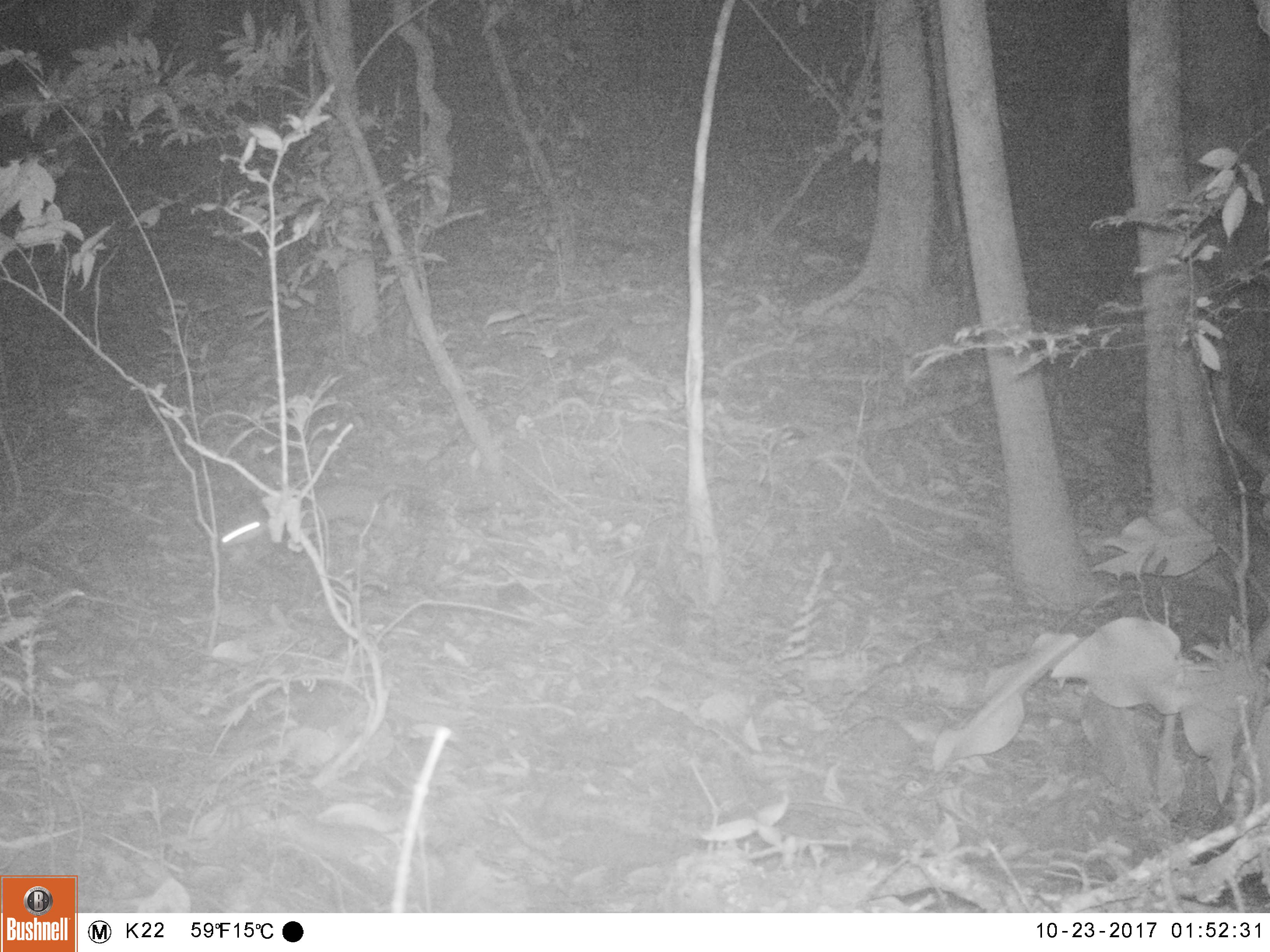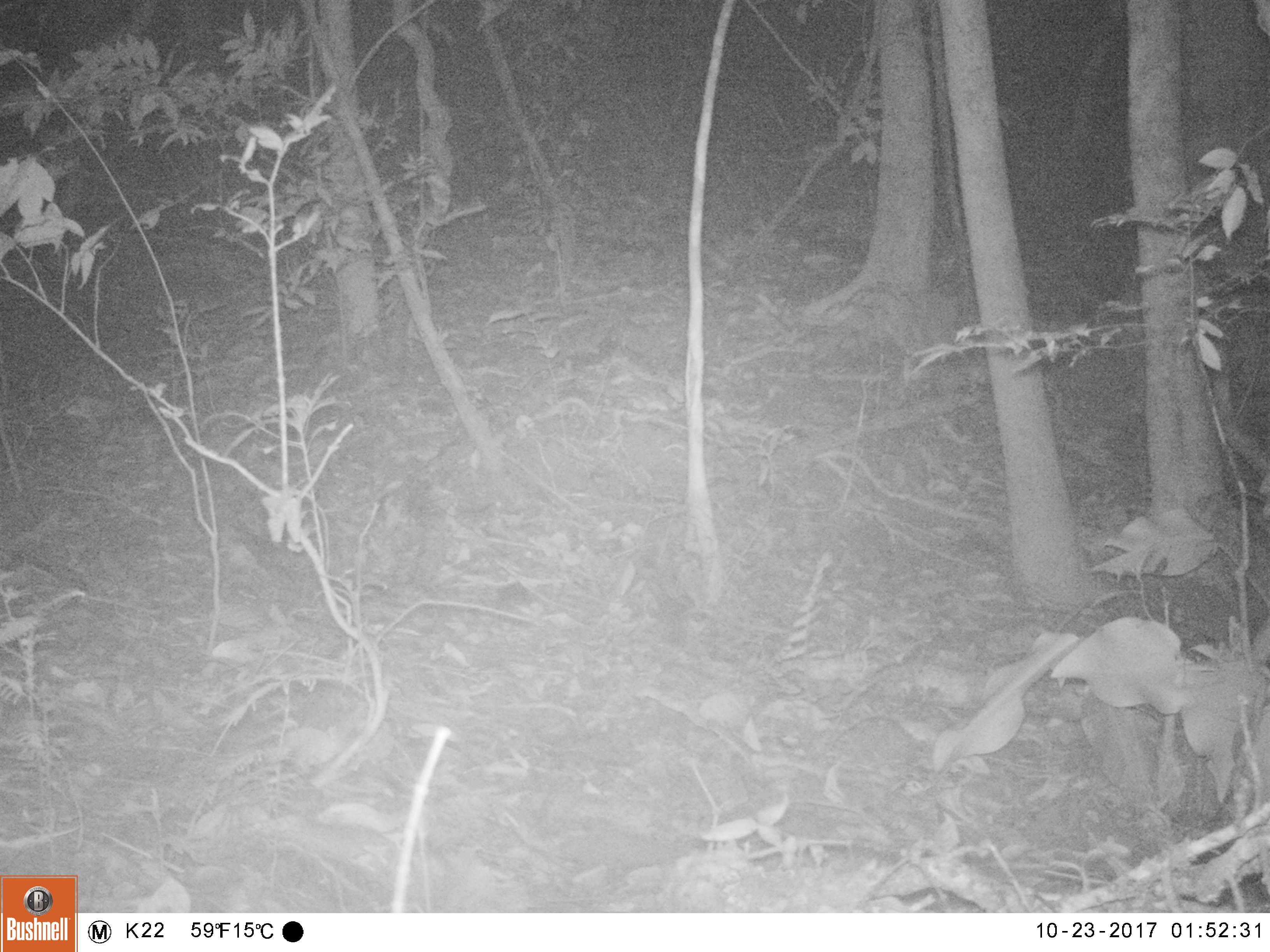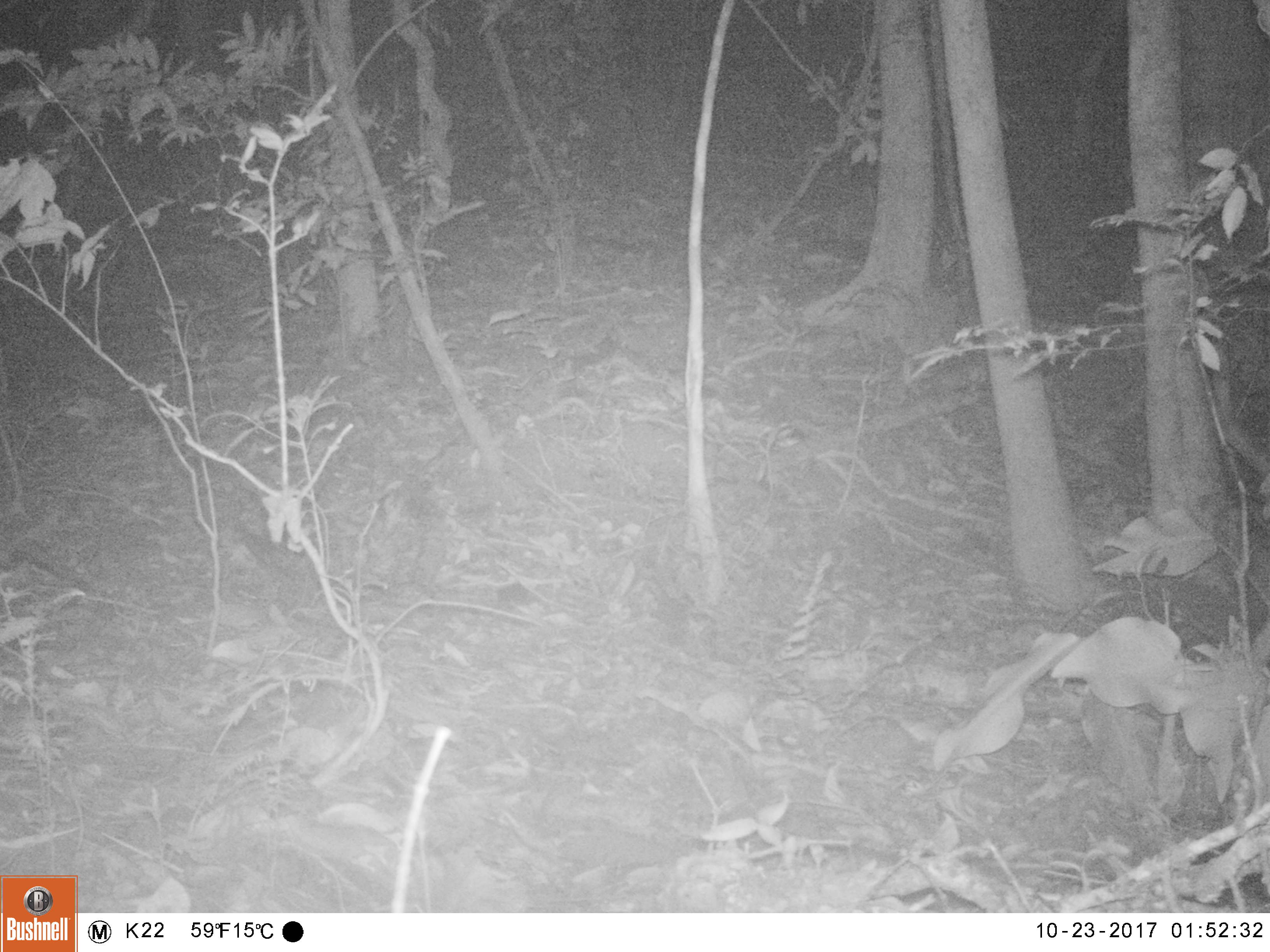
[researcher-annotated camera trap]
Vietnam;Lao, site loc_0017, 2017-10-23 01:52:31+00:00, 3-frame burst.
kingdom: Animalia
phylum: Chordata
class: Mammalia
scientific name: Mammalia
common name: mammal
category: unidentified small mammal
Unidentified small mammal (mammal) (Mammalia). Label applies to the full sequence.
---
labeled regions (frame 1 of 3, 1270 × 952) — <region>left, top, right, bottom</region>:
unidentified small mammal: <region>220, 484, 404, 544</region>